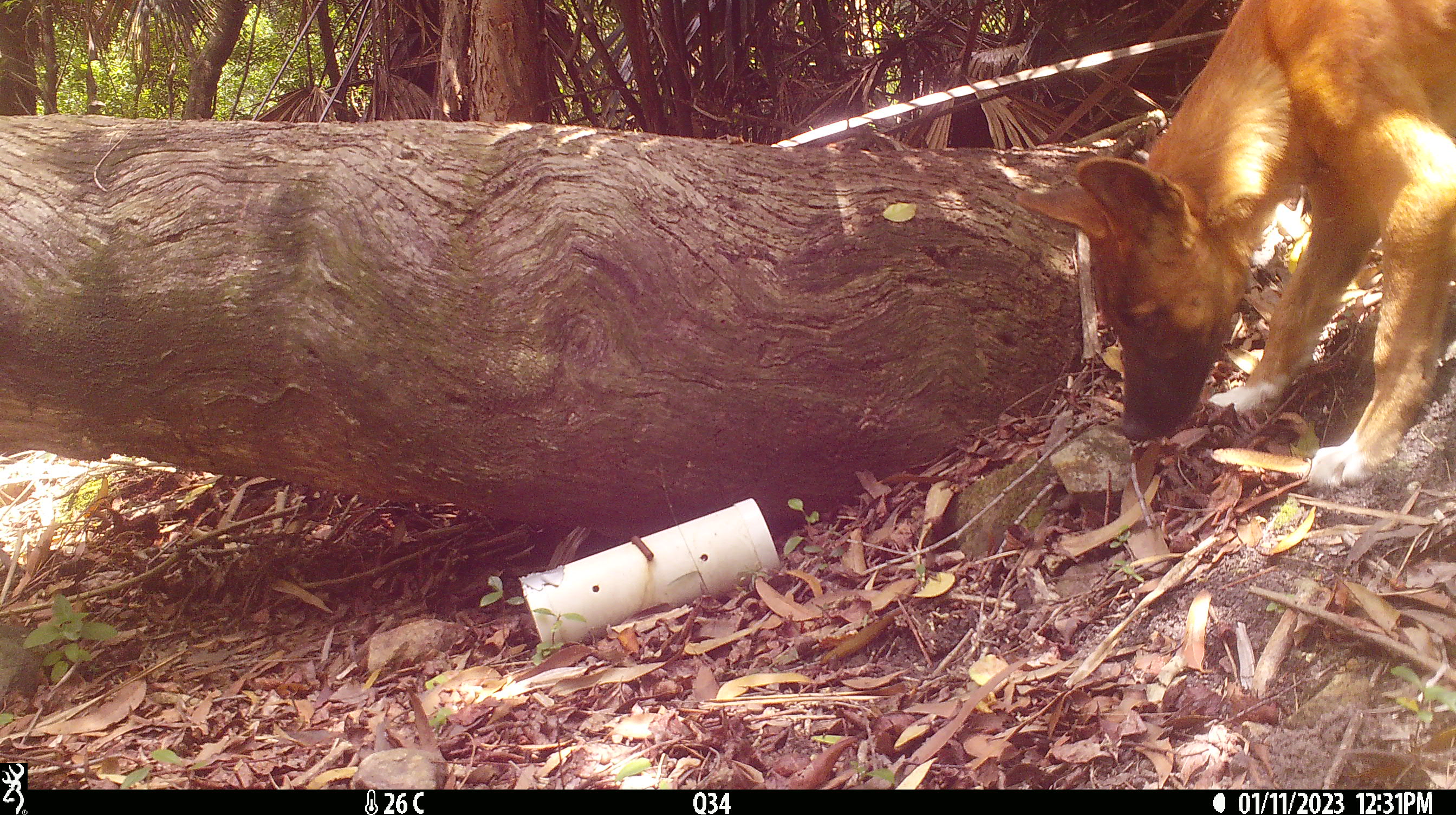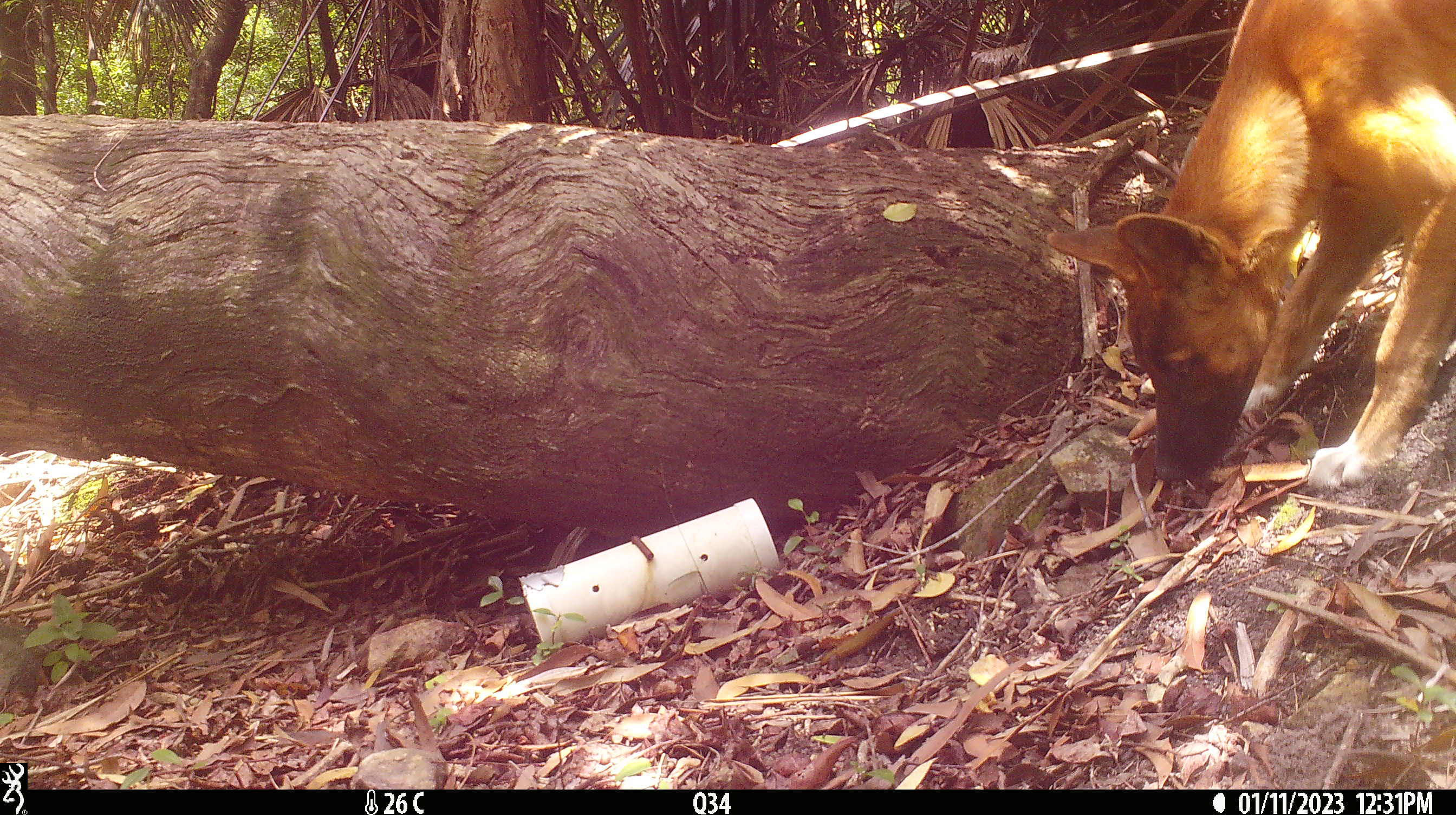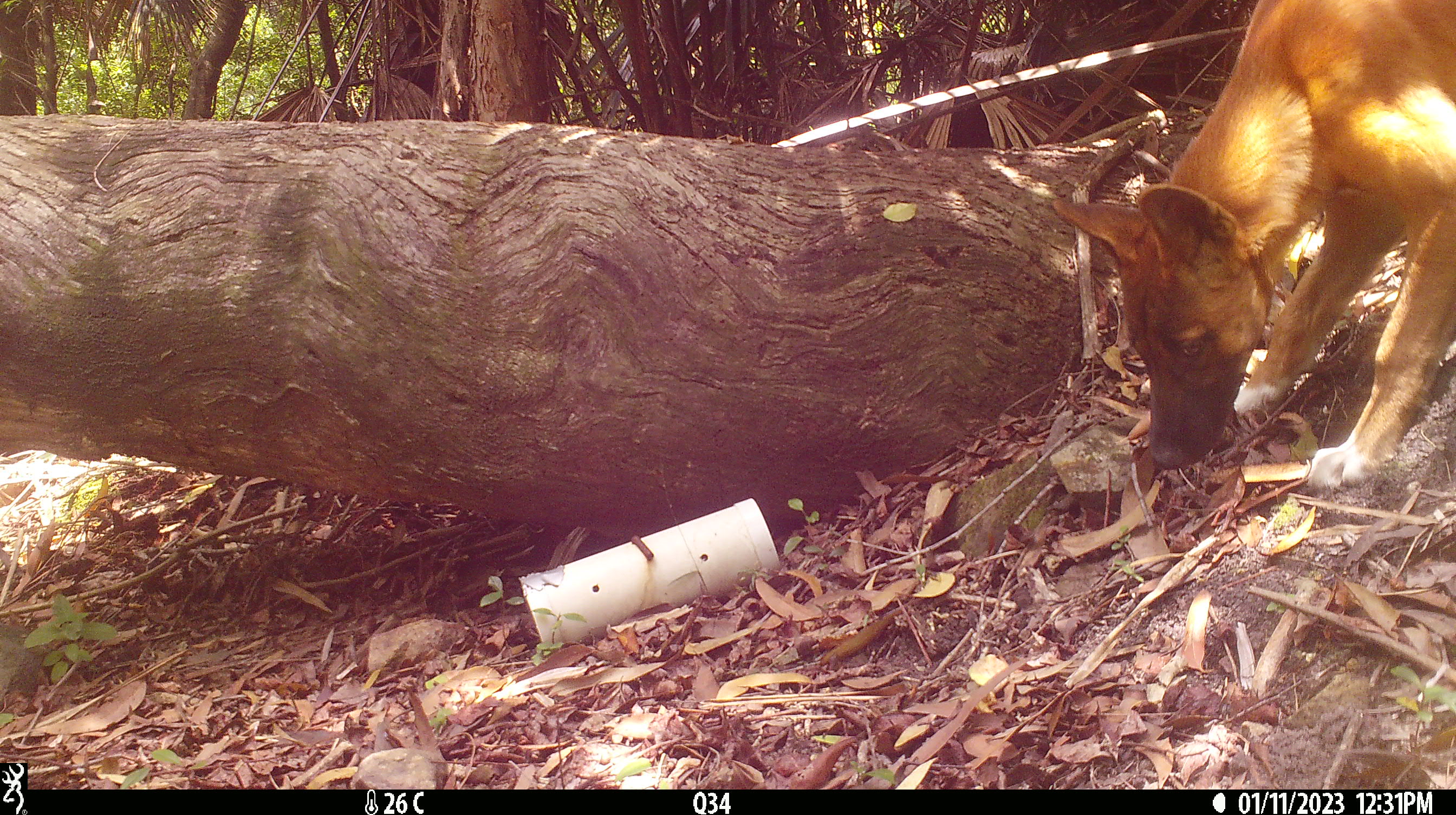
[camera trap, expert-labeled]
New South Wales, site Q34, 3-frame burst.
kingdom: Animalia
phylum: Chordata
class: Mammalia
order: Carnivora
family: Canidae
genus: Canis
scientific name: Canis familiaris dingo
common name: dingo